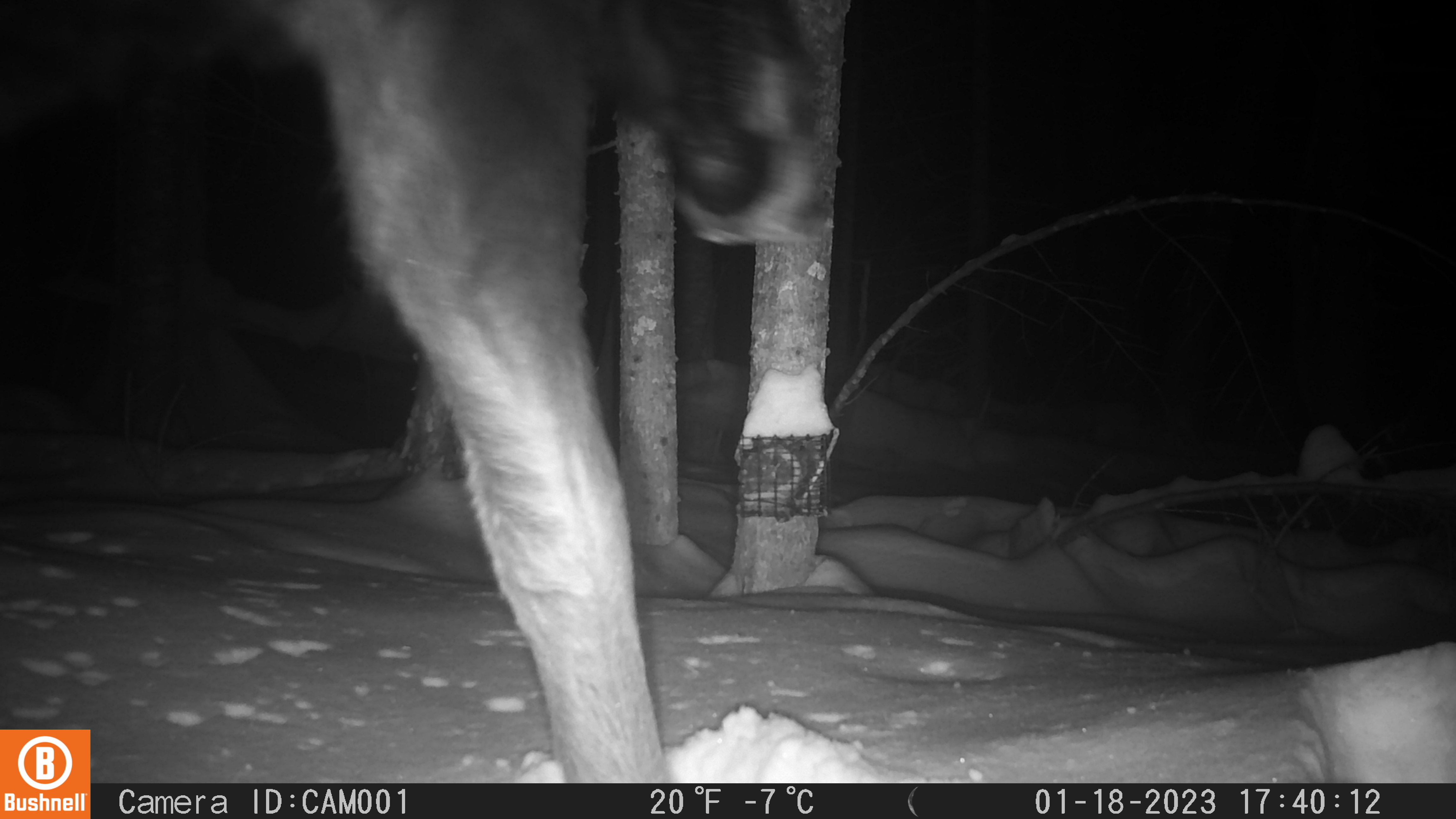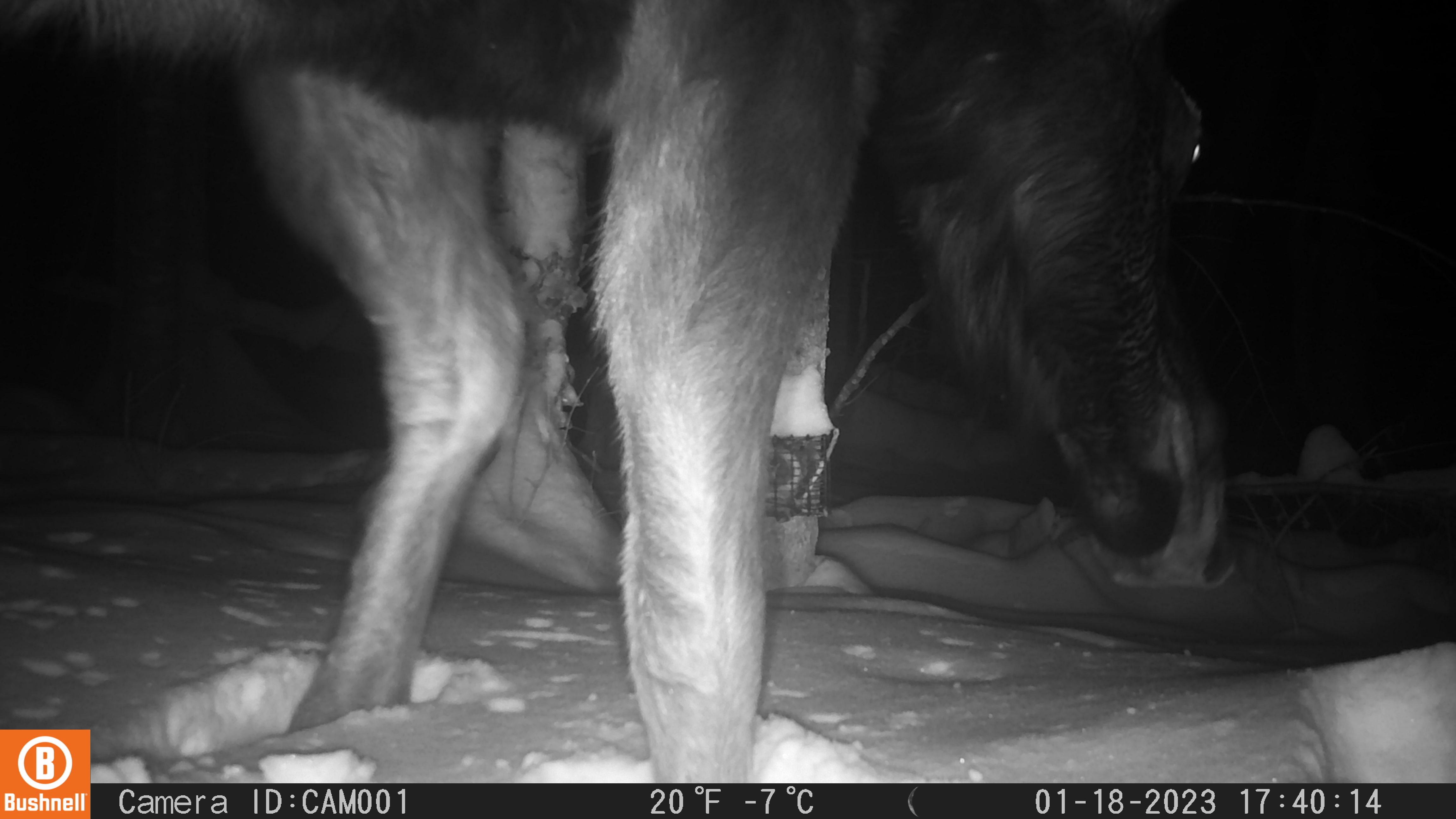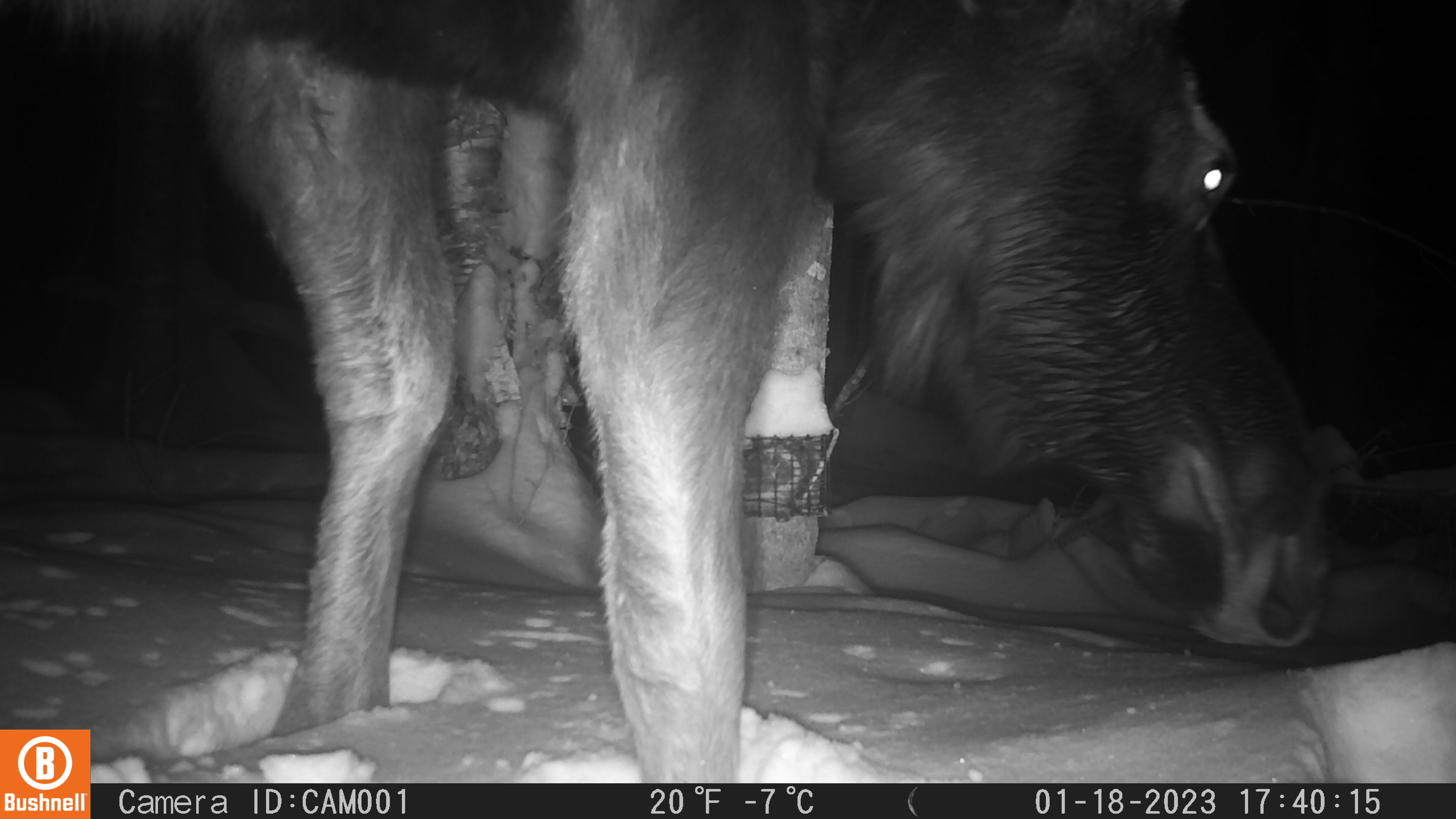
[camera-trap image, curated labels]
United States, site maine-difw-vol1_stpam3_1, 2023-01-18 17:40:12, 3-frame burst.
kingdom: Animalia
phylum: Chordata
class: Mammalia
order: Artiodactyla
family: Cervidae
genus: Alces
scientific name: Alces alces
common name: moose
Moose (Alces alces).